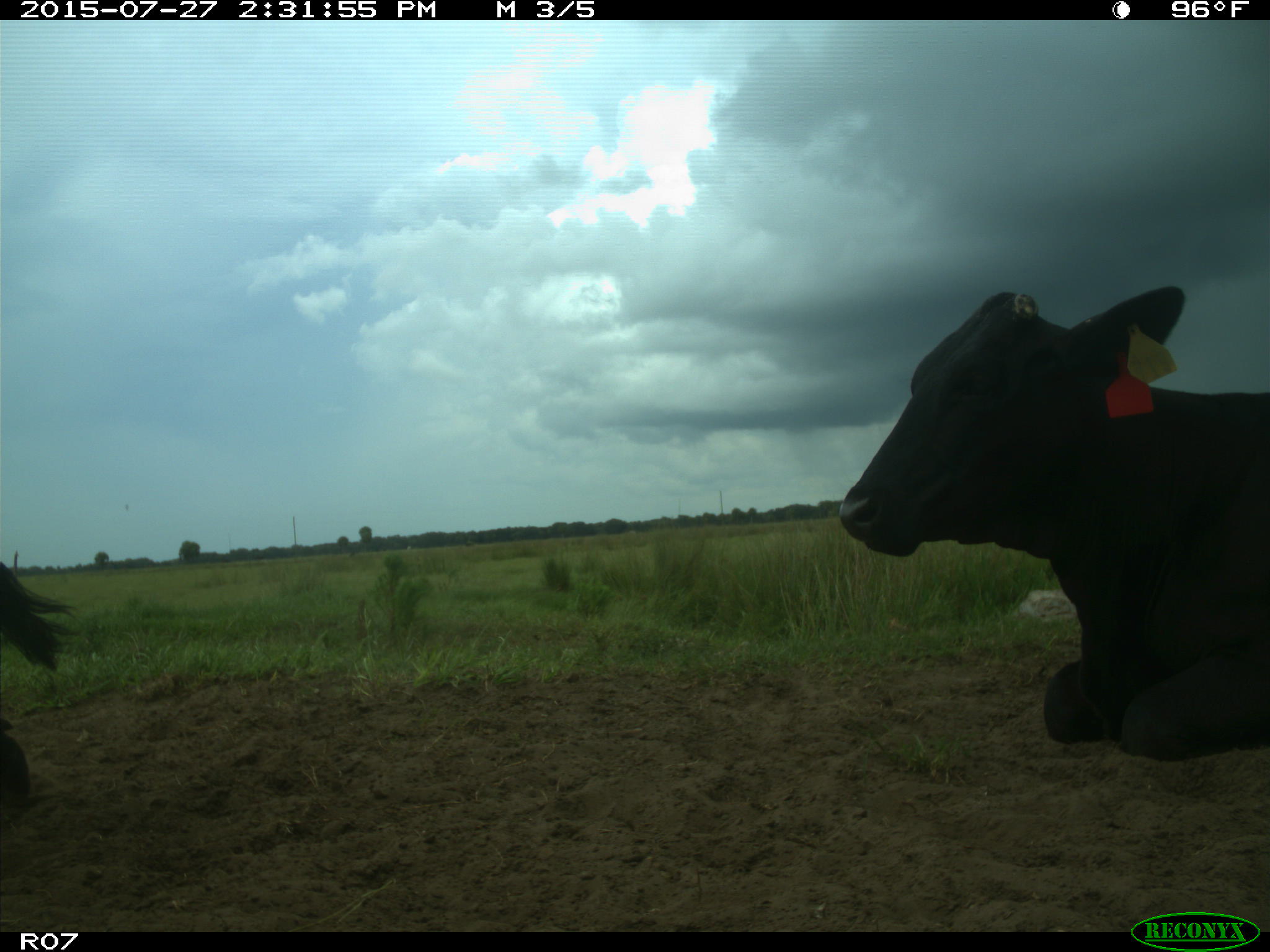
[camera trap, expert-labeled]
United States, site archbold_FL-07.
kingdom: Animalia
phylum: Chordata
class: Mammalia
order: Artiodactyla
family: Bovidae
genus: Bos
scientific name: Bos taurus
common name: domestic cow